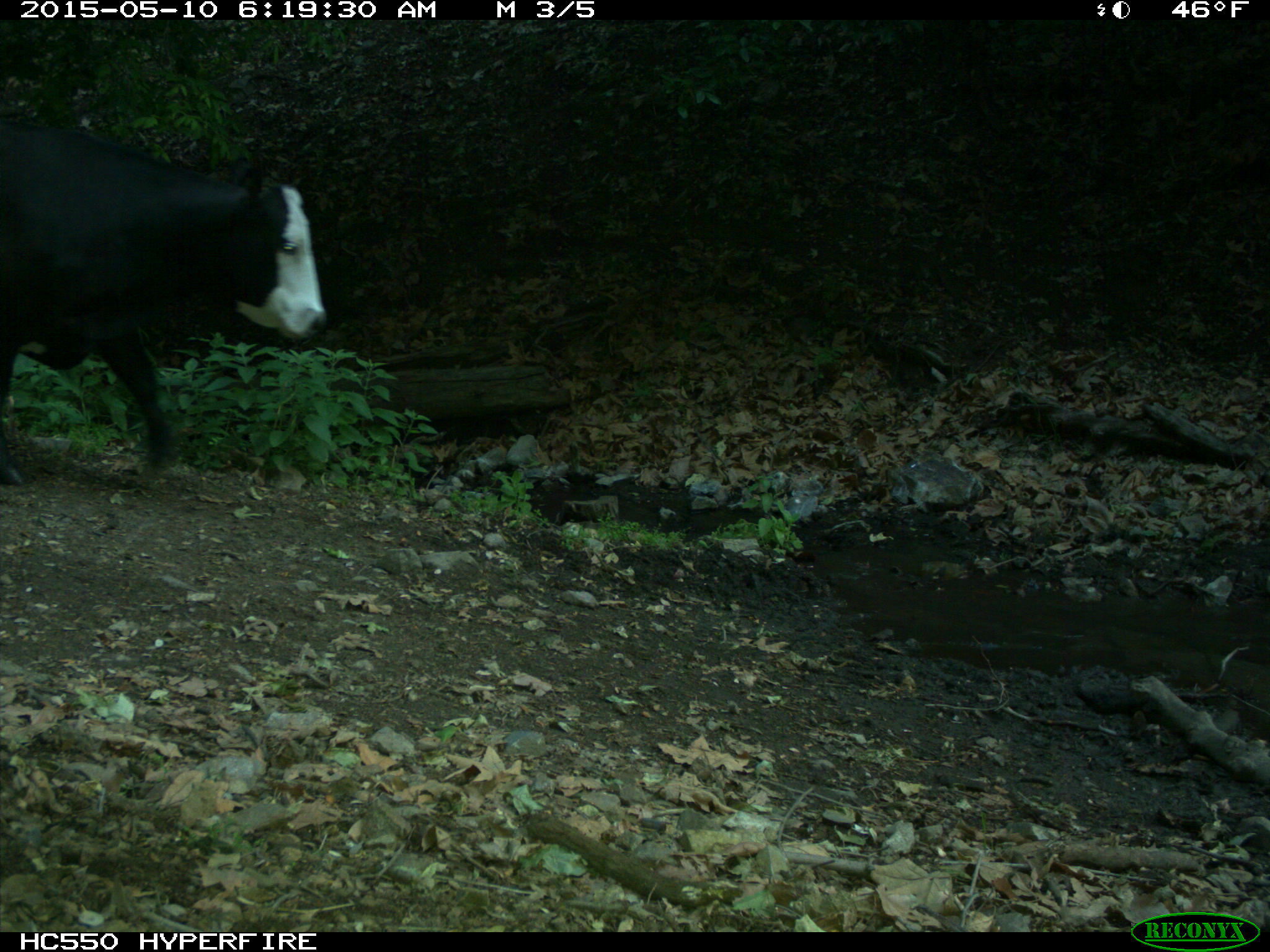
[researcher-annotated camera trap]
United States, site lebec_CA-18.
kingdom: Animalia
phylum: Chordata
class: Mammalia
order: Artiodactyla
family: Bovidae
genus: Bos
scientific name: Bos taurus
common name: domestic cow